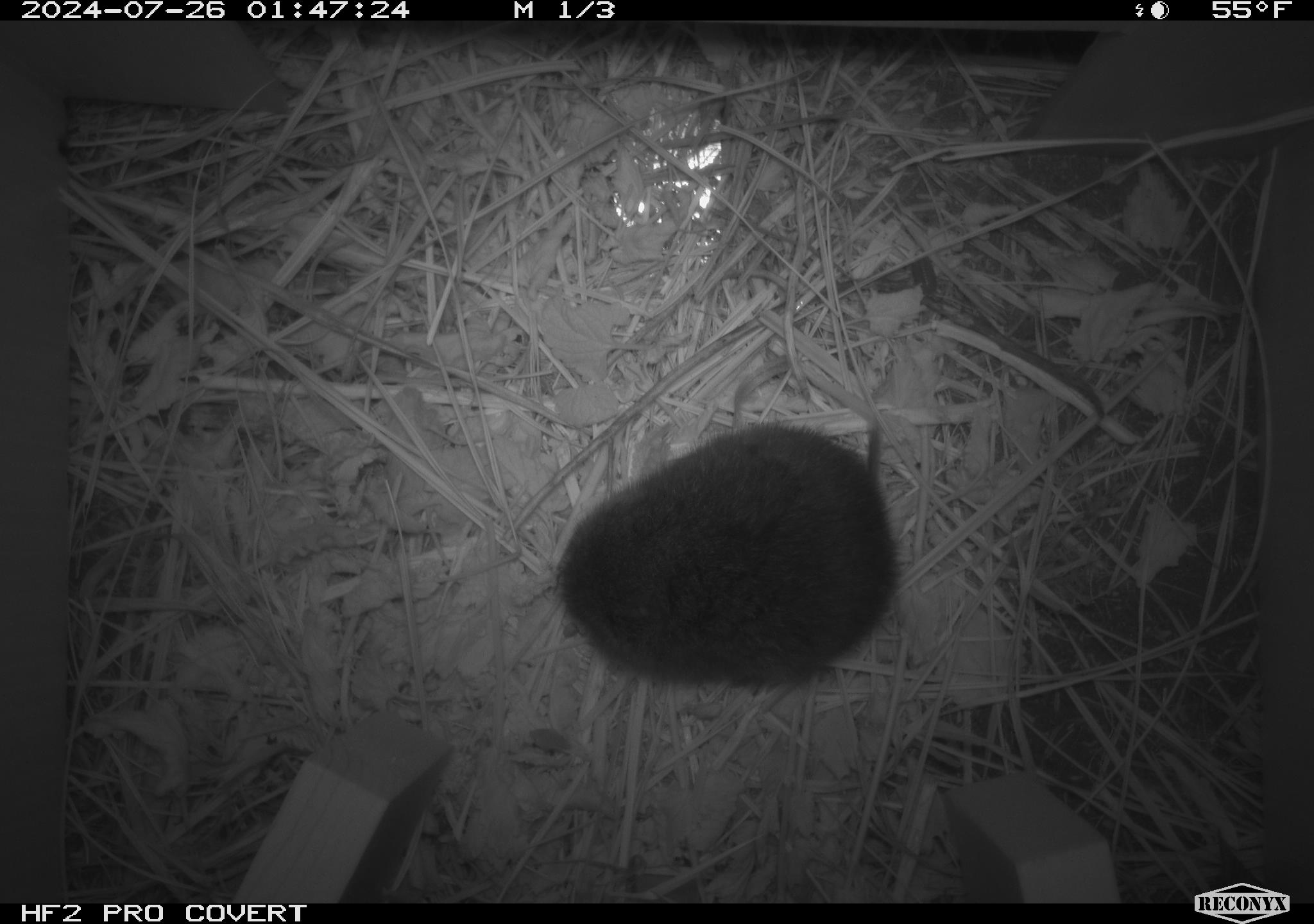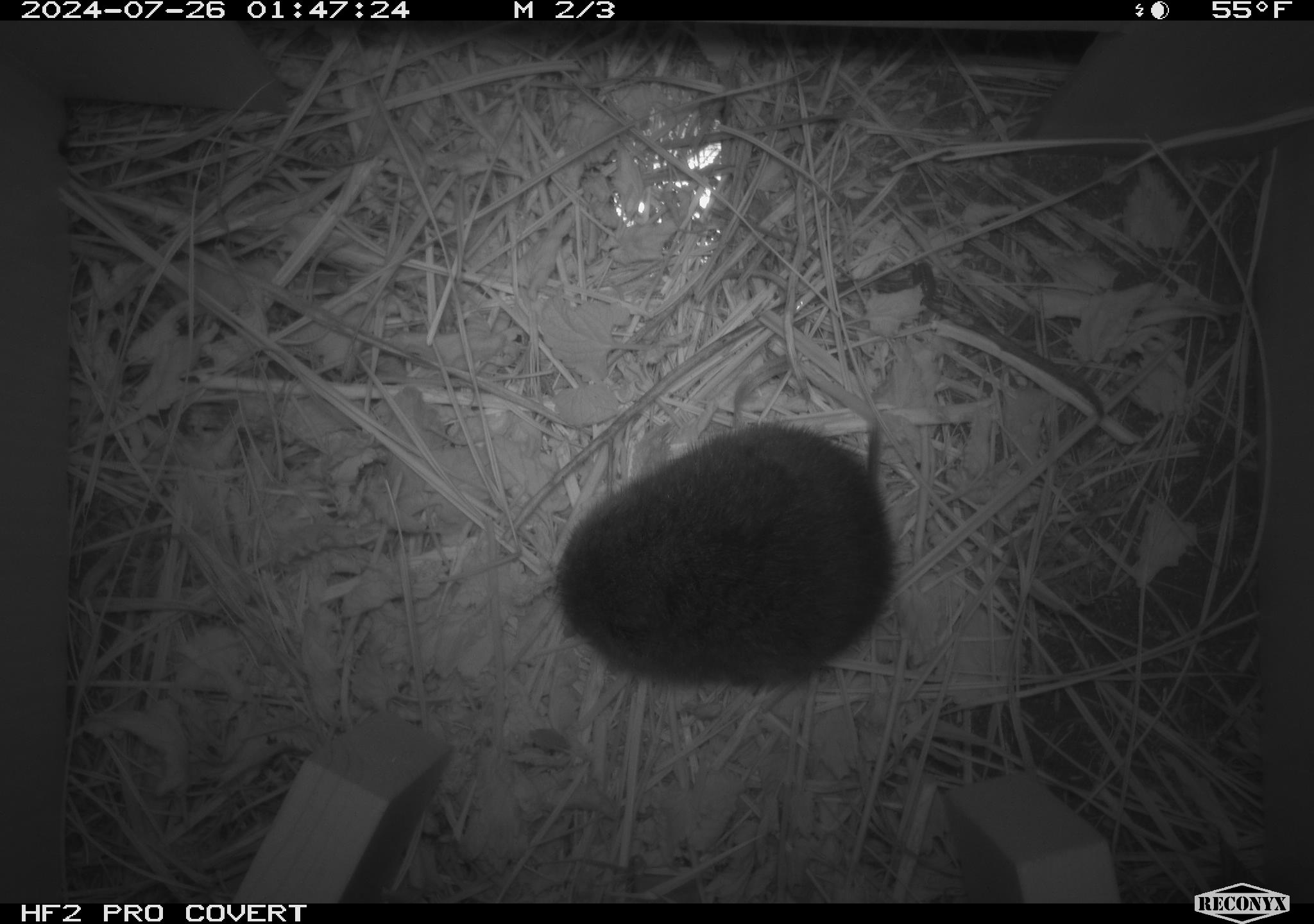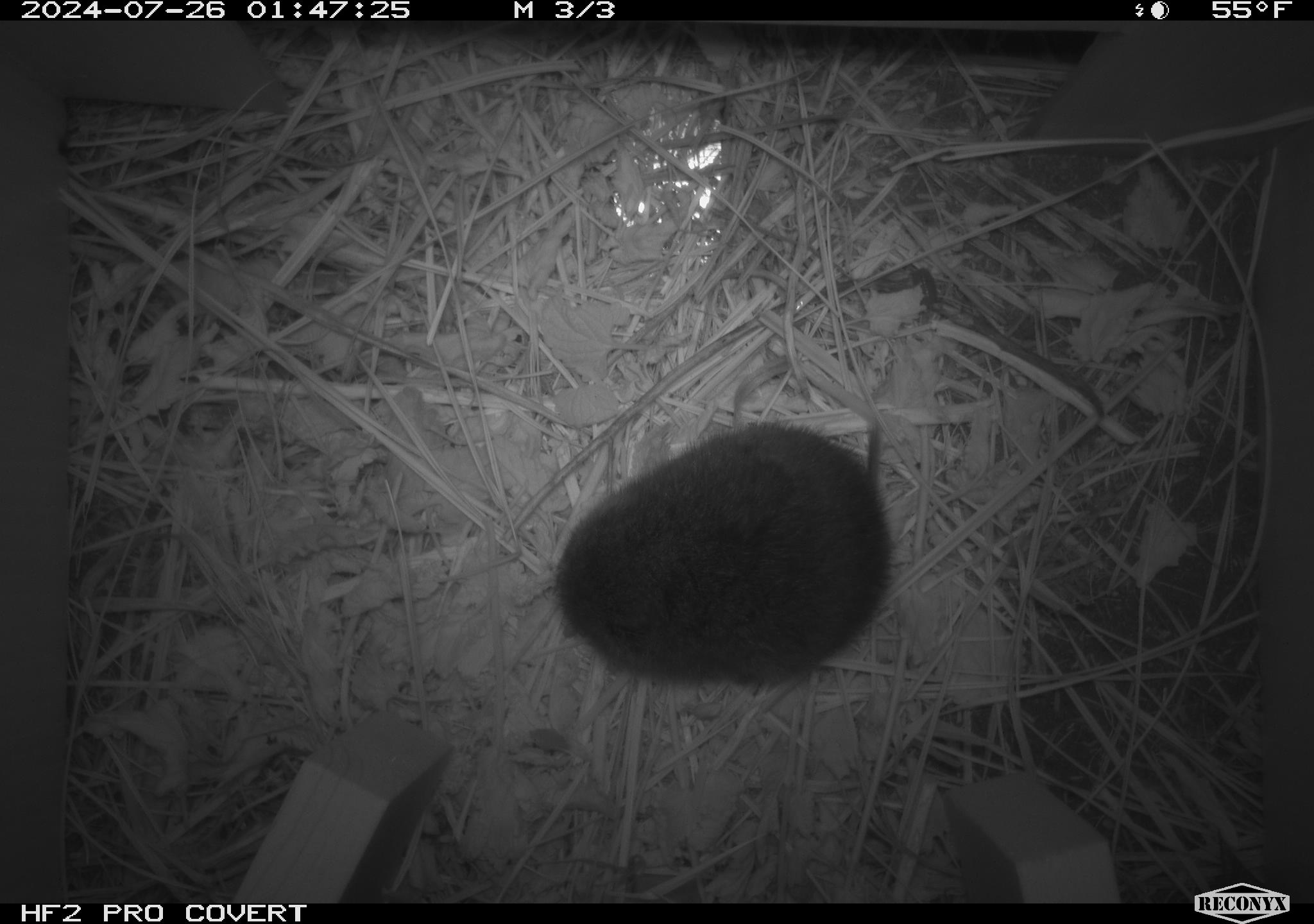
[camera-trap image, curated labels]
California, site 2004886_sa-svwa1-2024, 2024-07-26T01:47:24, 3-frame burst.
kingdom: Animalia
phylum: Chordata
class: Mammalia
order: Rodentia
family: Cricetidae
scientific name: Arvicolinae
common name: voles, lemmings, and muskrats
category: arvicolinae subfamily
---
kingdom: Animalia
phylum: Arthropoda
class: Insecta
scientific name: Insecta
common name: insect